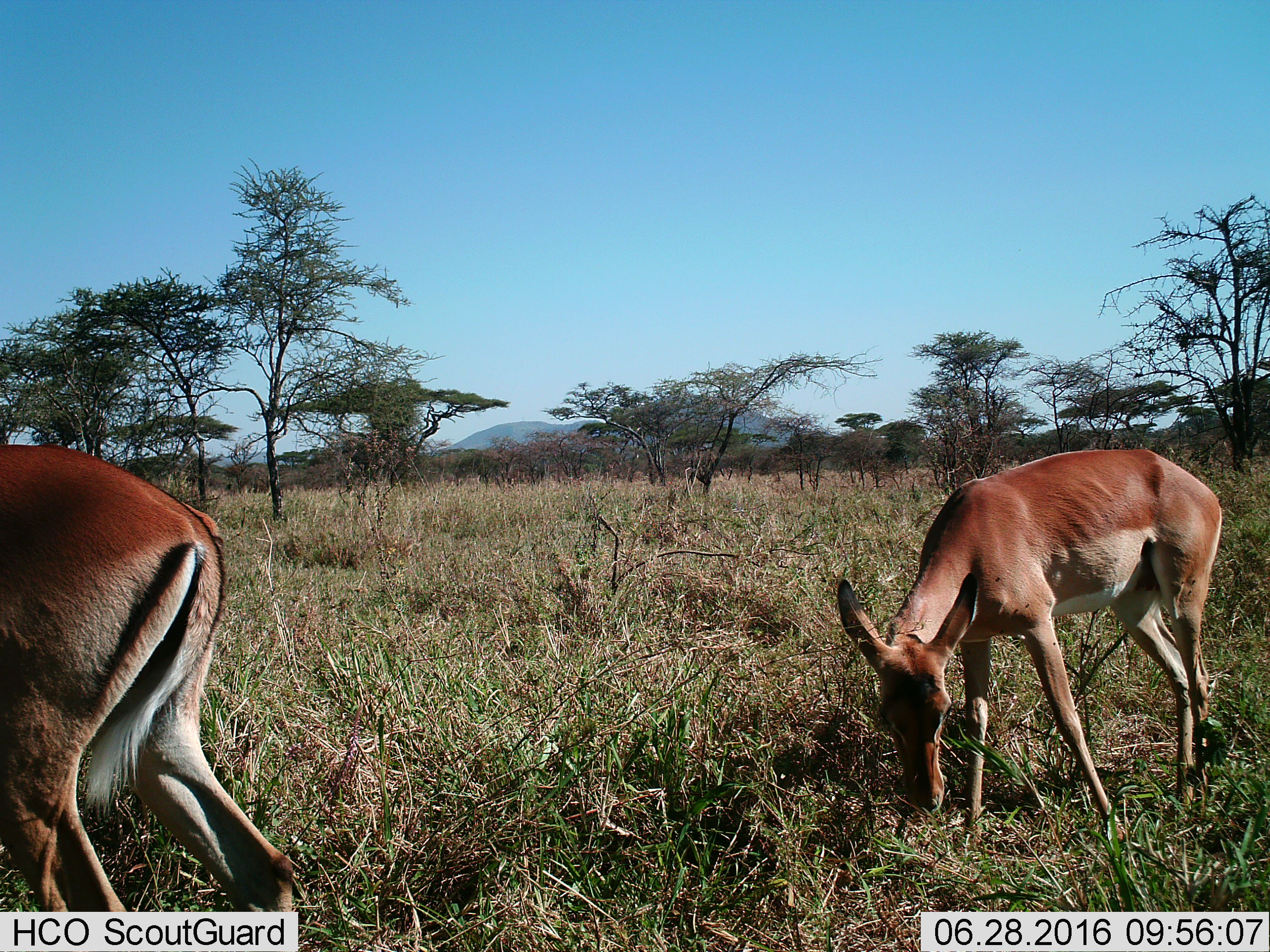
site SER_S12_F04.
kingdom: Animalia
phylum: Chordata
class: Mammalia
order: Artiodactyla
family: Bovidae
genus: Aepyceros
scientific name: Aepyceros melampus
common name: impala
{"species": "impala (Aepyceros melampus)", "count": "2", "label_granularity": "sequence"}